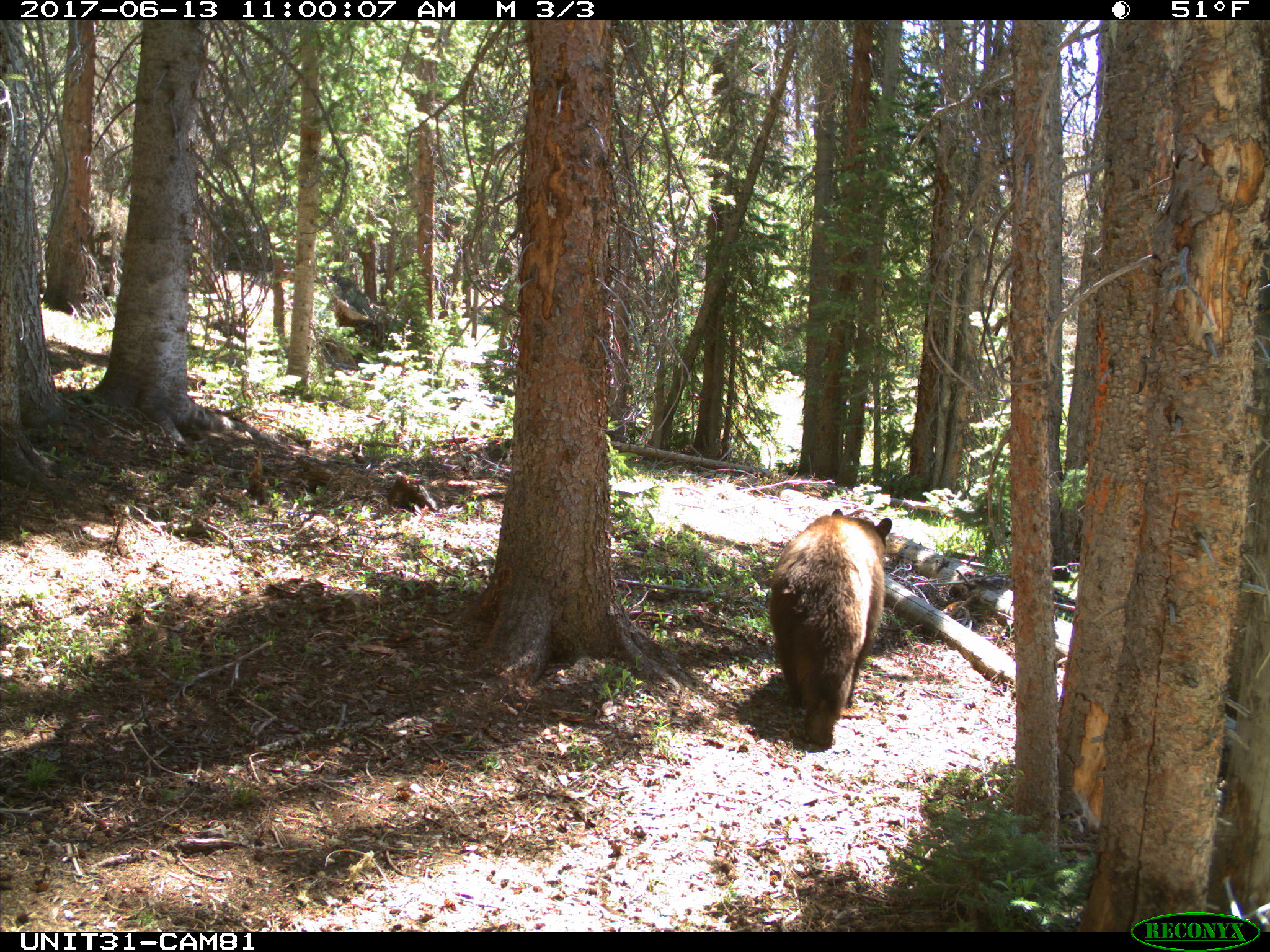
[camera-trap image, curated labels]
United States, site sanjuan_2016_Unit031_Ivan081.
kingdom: Animalia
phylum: Chordata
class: Mammalia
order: Carnivora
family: Ursidae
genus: Ursus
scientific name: Ursus americanus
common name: american black bear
Ursus americanus (american black bear).